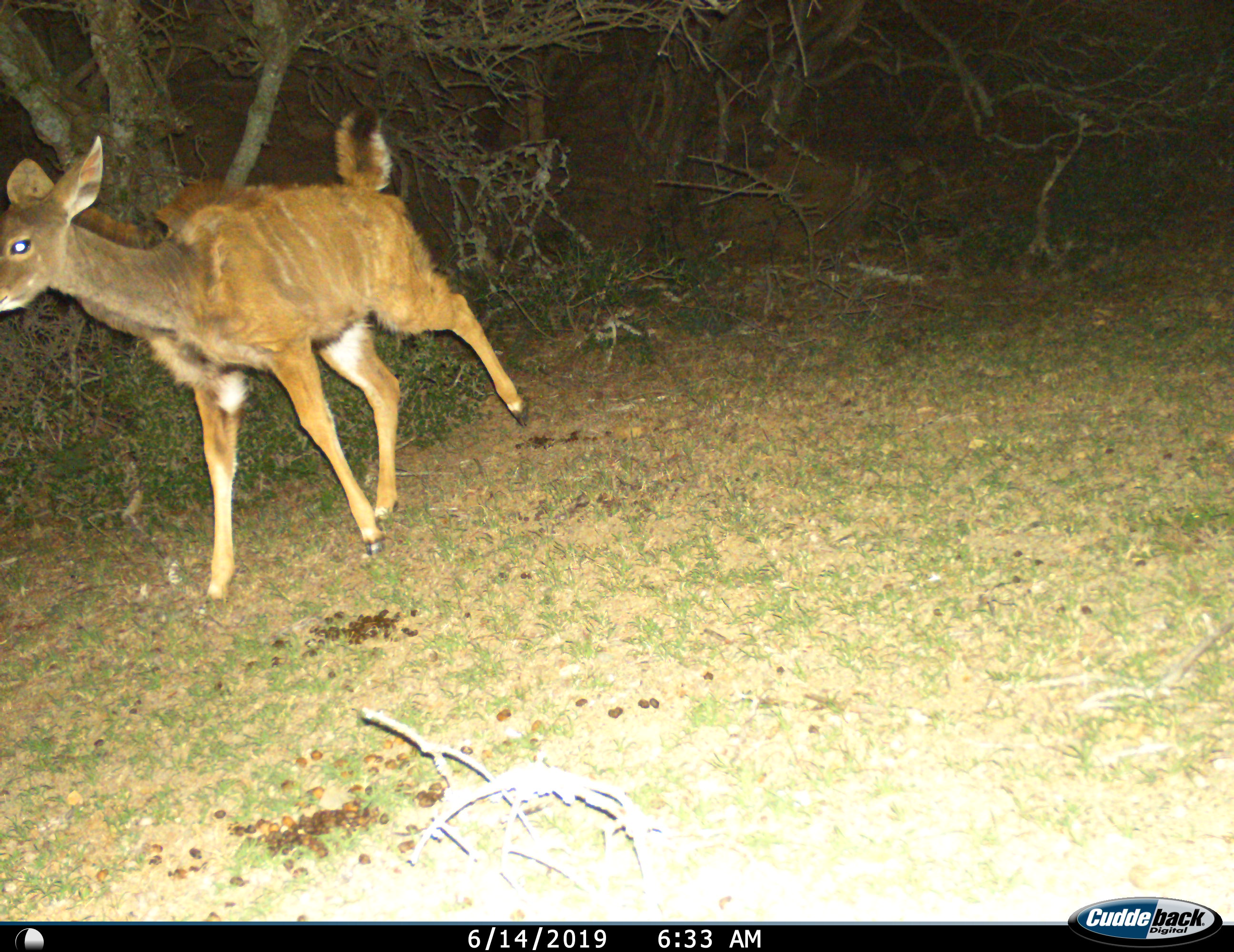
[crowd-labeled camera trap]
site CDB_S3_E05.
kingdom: Animalia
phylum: Chordata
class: Mammalia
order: Artiodactyla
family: Bovidae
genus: Tragelaphus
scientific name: Tragelaphus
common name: kudu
Kudu (Tragelaphus), count 1. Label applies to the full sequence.